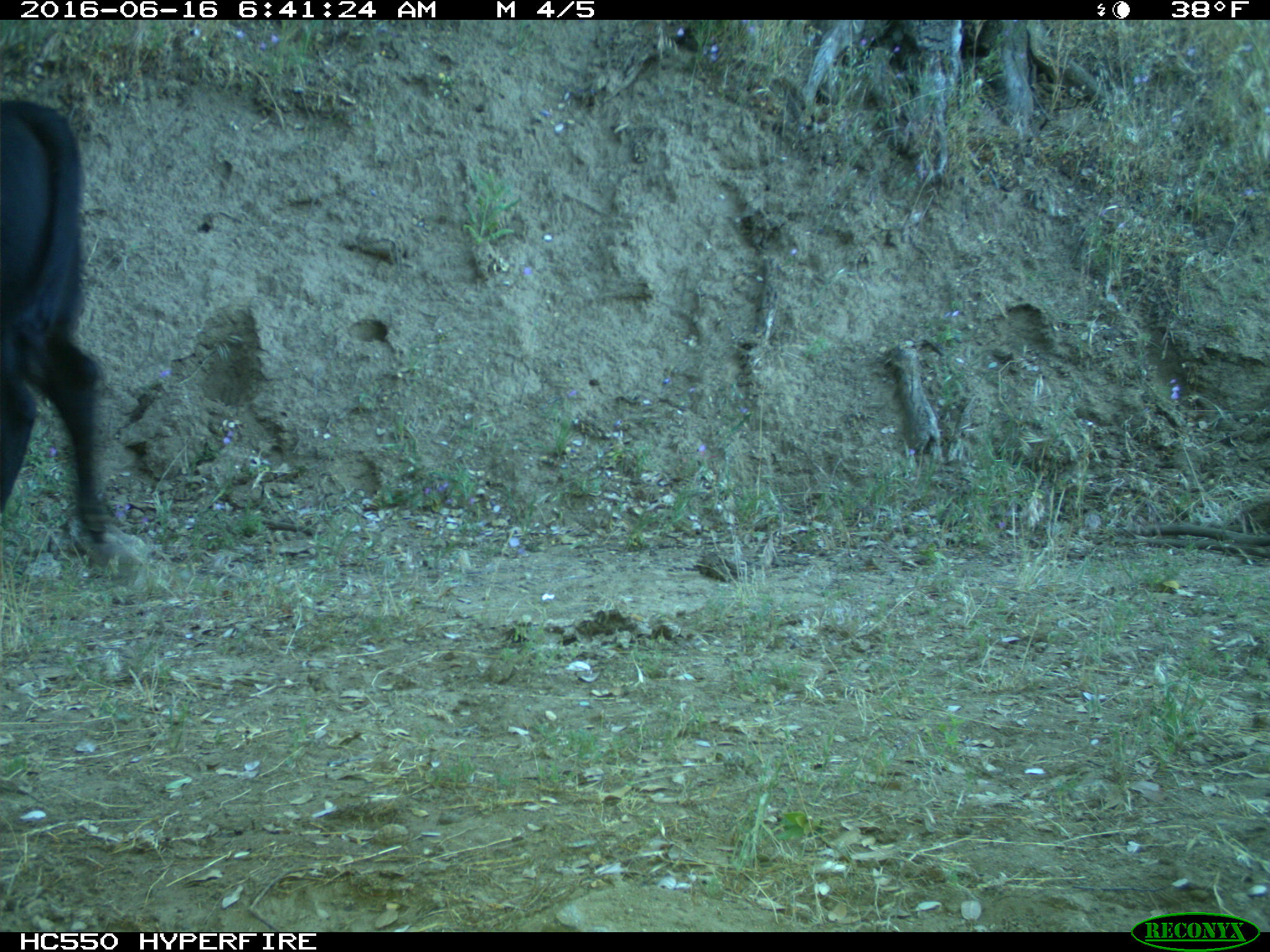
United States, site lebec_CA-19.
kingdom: Animalia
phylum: Chordata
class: Mammalia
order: Artiodactyla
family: Bovidae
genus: Bos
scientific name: Bos taurus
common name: domestic cow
Bos taurus (domestic cow).